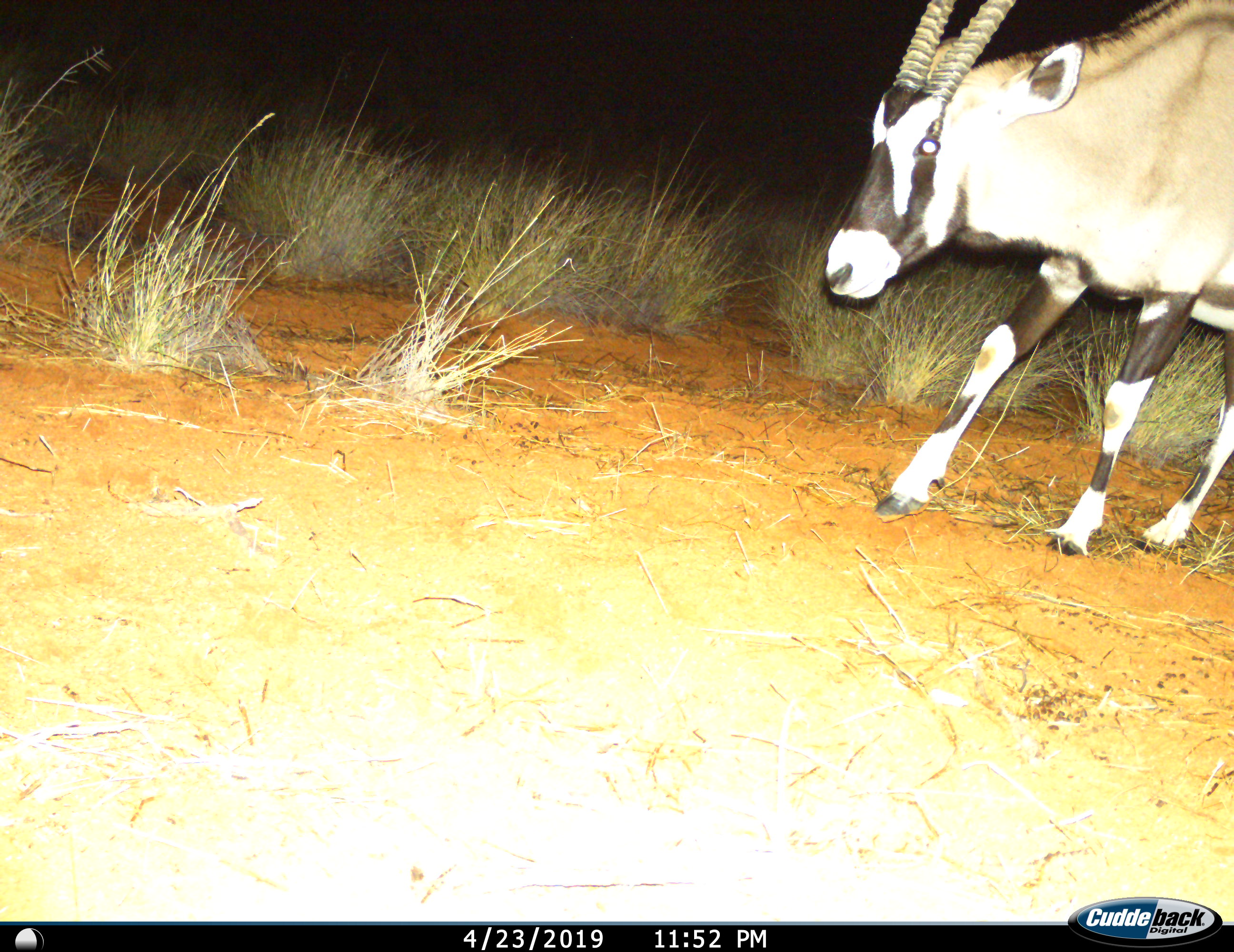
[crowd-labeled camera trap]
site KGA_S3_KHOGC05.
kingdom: Animalia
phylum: Chordata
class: Mammalia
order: Artiodactyla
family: Bovidae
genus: Oryx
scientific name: Oryx gazella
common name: gemsbok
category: oryx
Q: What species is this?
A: Oryx (gemsbok) (Oryx gazella).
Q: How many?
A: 1.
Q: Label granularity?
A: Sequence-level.